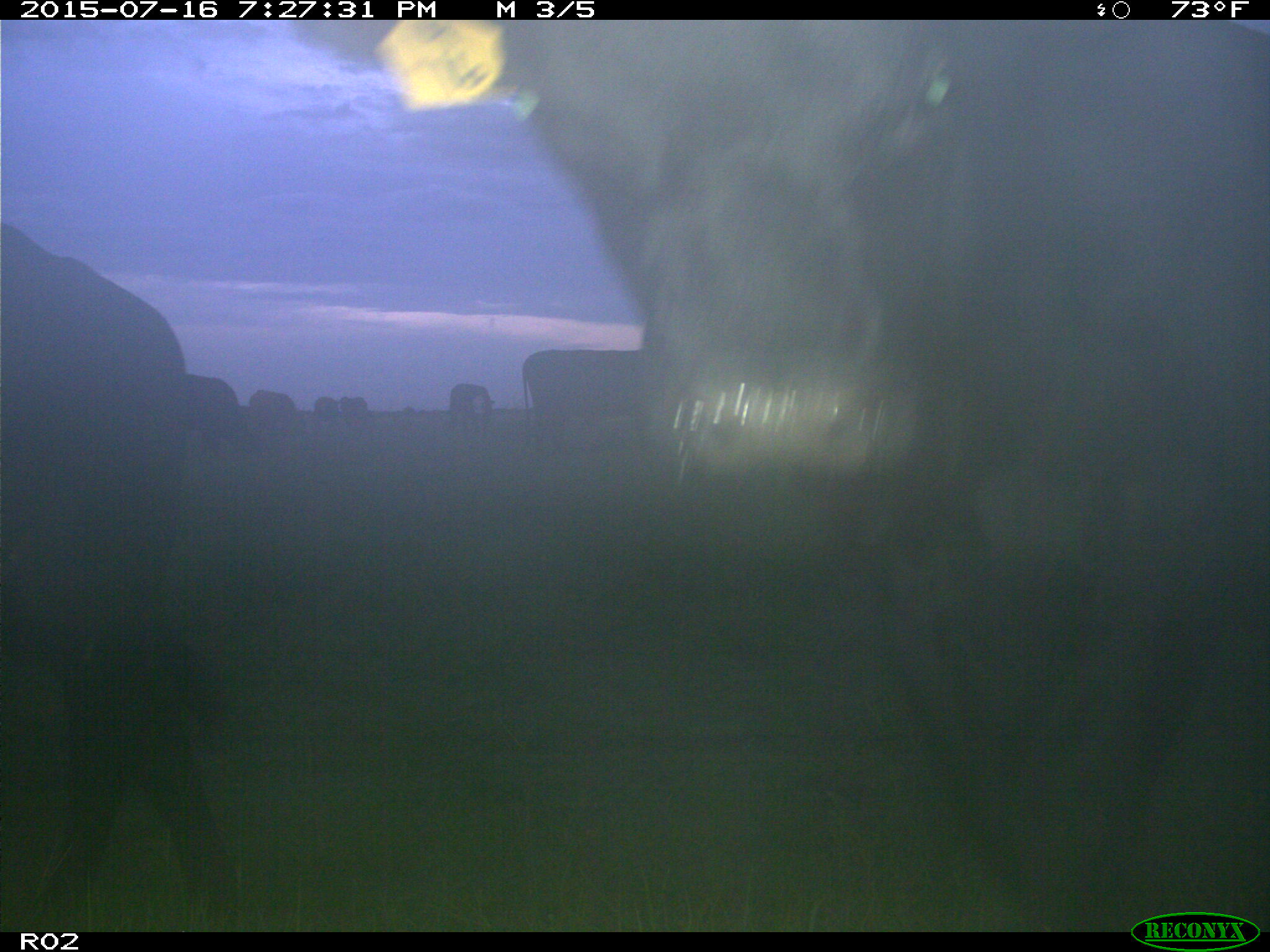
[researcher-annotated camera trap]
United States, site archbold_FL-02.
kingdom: Animalia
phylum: Chordata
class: Mammalia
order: Artiodactyla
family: Bovidae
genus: Bos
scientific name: Bos taurus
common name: domestic cow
Bos taurus (domestic cow).